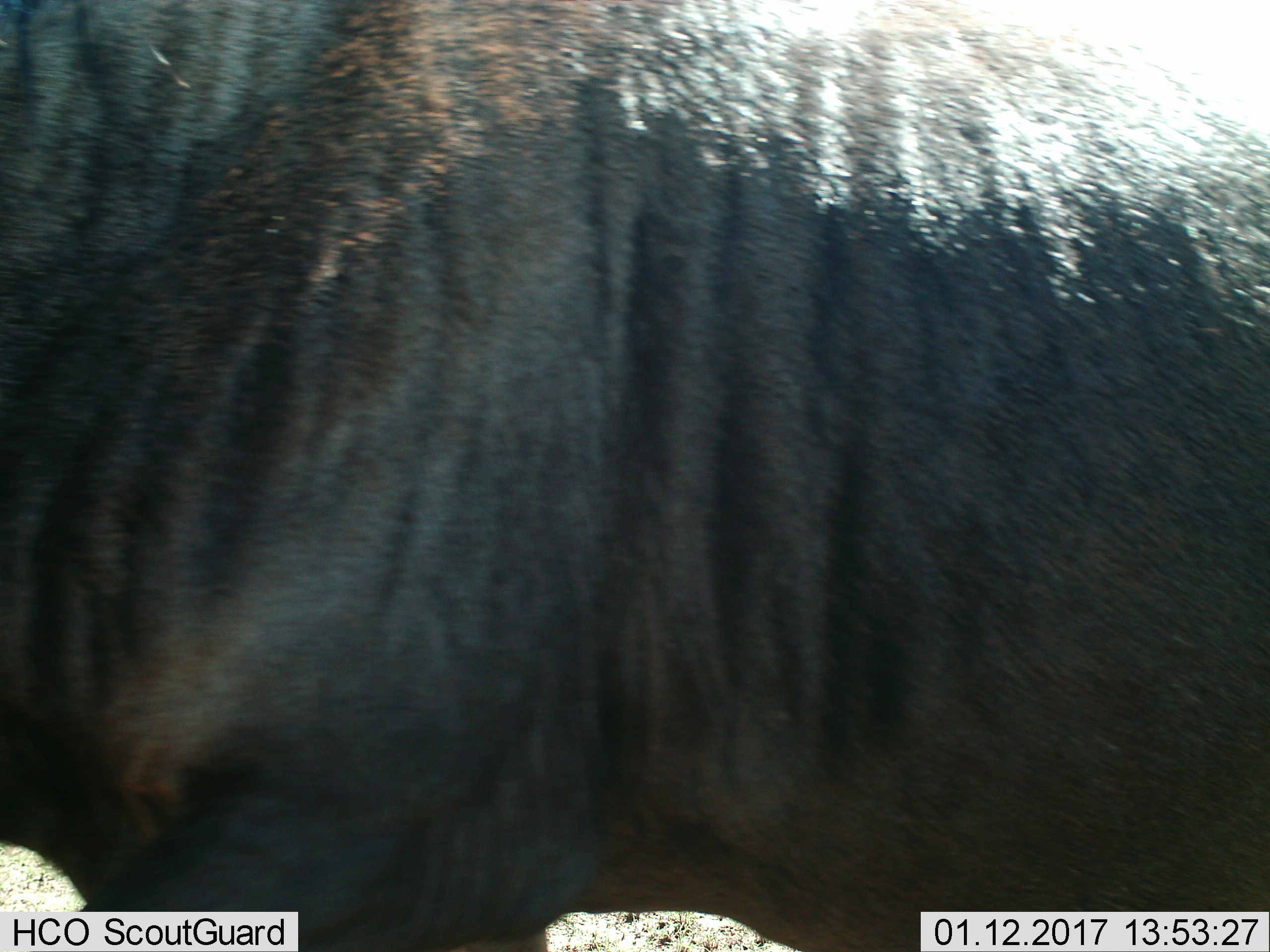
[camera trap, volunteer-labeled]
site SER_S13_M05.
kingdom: Animalia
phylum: Chordata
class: Mammalia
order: Artiodactyla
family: Bovidae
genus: Connochaetes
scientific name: Connochaetes taurinus taurinus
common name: blue wildebeest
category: wildebeestblue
Wildebeestblue (blue wildebeest) (Connochaetes taurinus taurinus), count 1. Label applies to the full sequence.